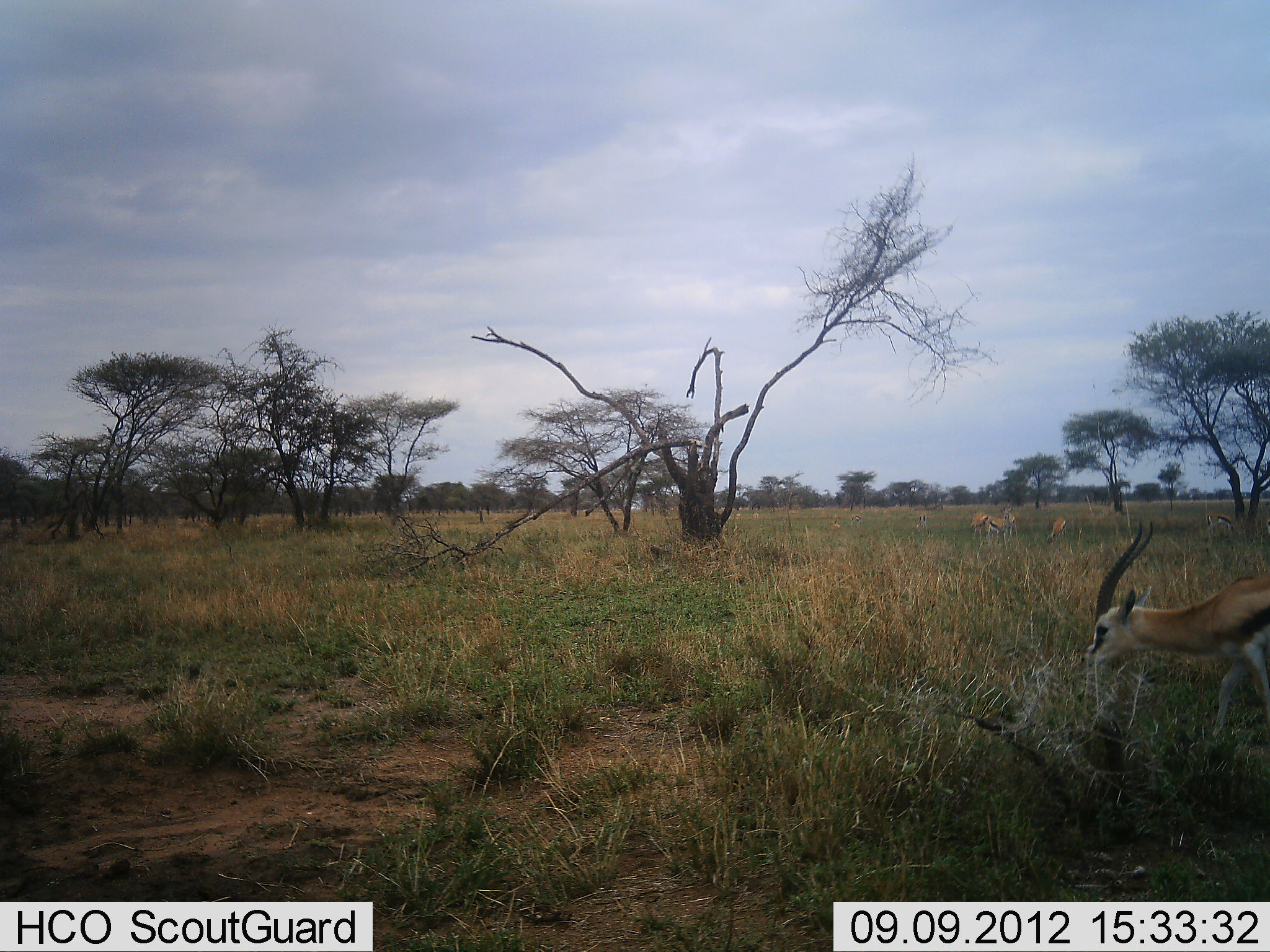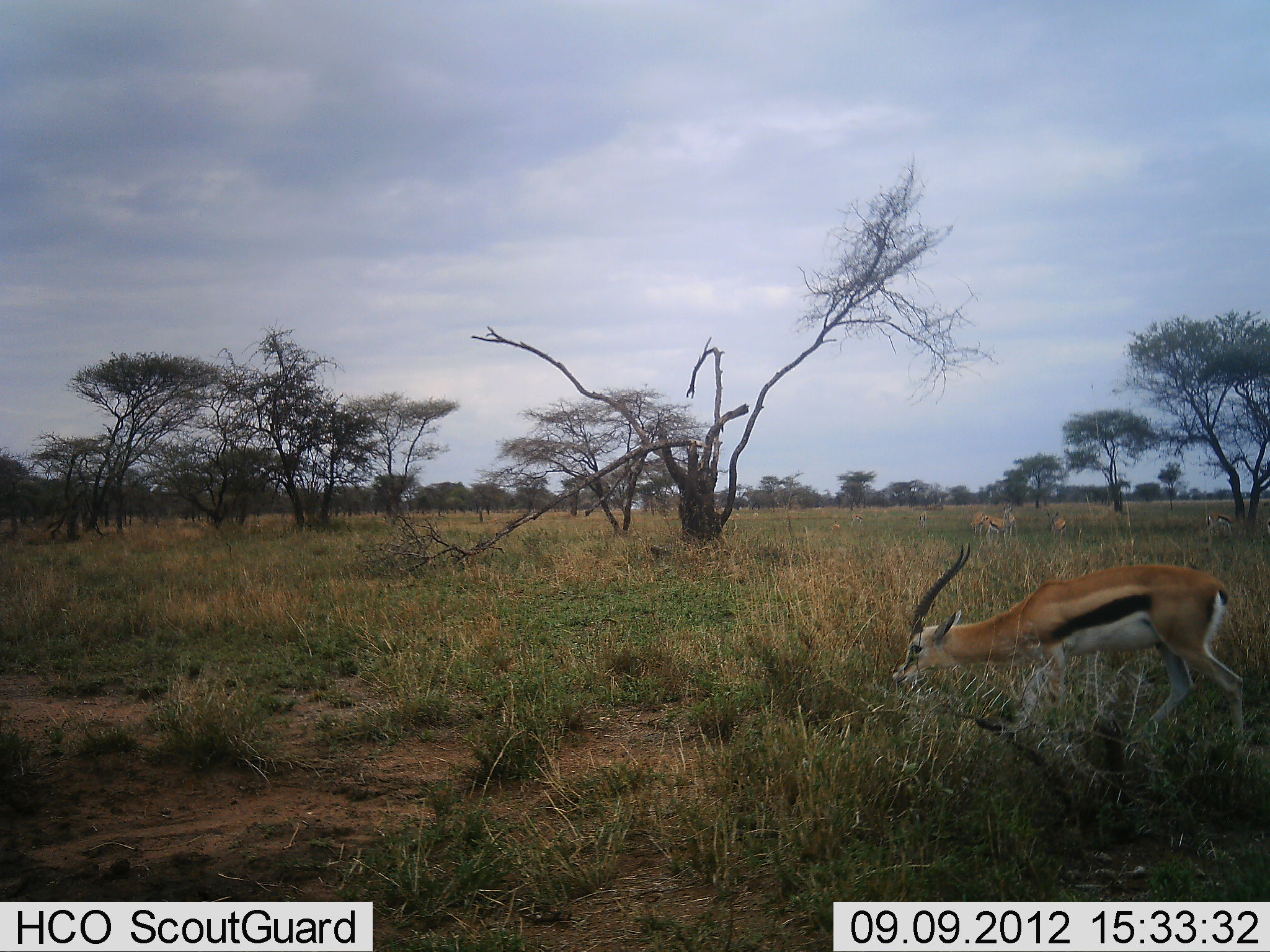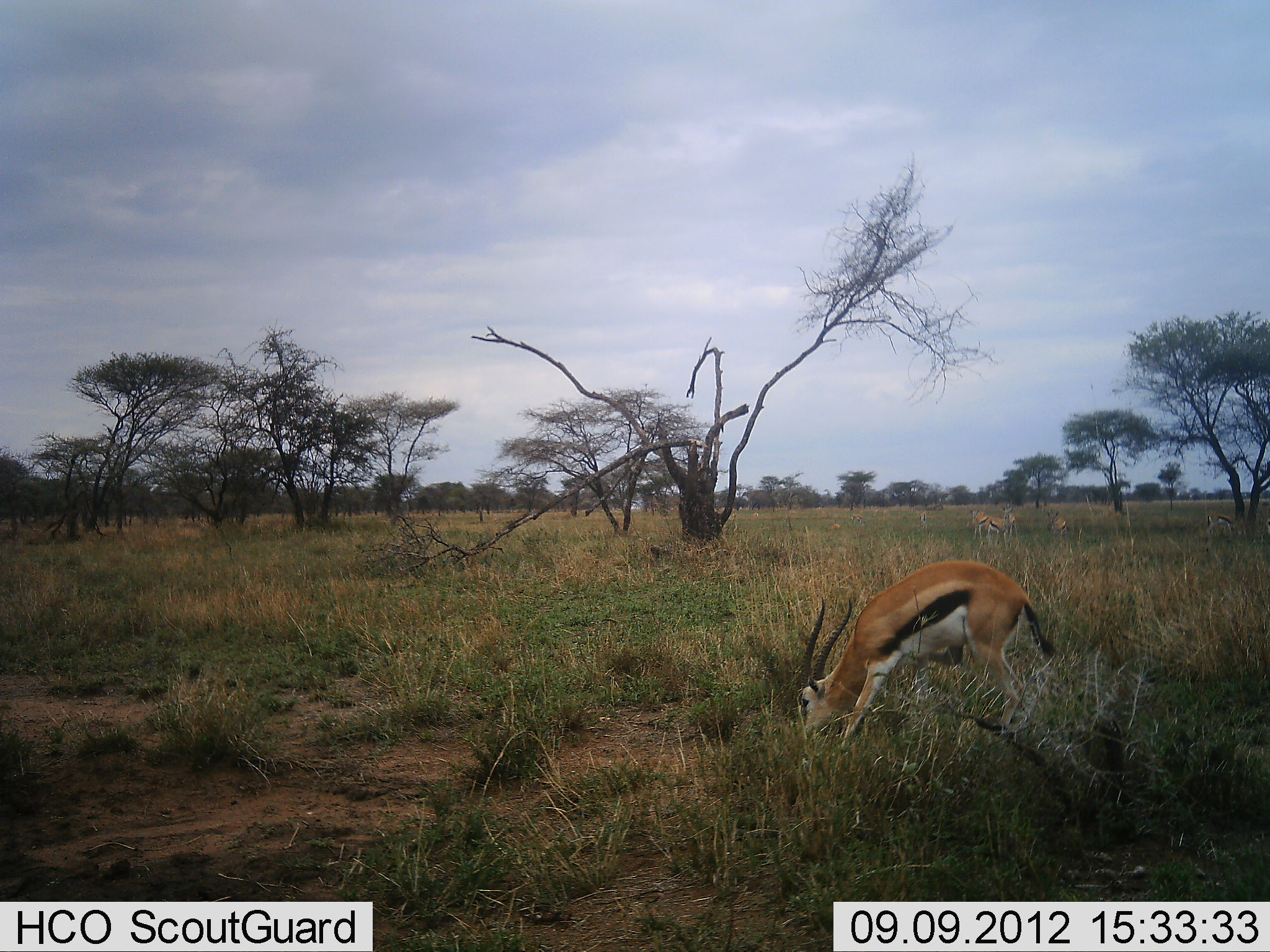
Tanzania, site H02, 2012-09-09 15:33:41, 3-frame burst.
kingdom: Animalia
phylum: Chordata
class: Mammalia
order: Artiodactyla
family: Bovidae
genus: Eudorcas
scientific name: Eudorcas thomsonii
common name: thomson's gazelle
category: gazellethomsons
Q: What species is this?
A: Gazellethomsons (thomson's gazelle) (Eudorcas thomsonii).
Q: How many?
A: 1.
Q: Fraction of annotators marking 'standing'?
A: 40%.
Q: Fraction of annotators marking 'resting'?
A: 0%.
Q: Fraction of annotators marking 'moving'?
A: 50%.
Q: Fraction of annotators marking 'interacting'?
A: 0%.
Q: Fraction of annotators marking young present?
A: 0%.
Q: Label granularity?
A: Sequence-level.